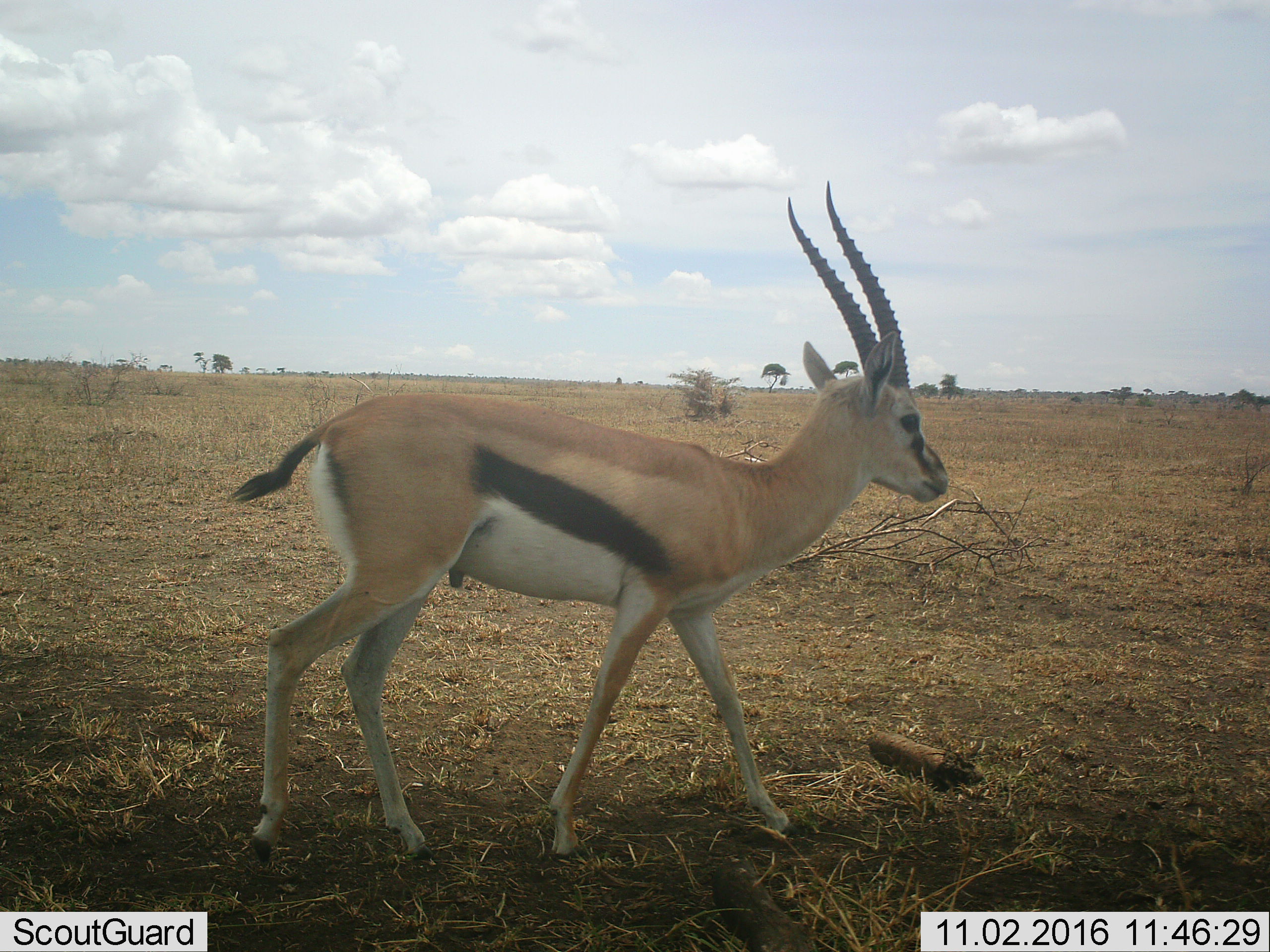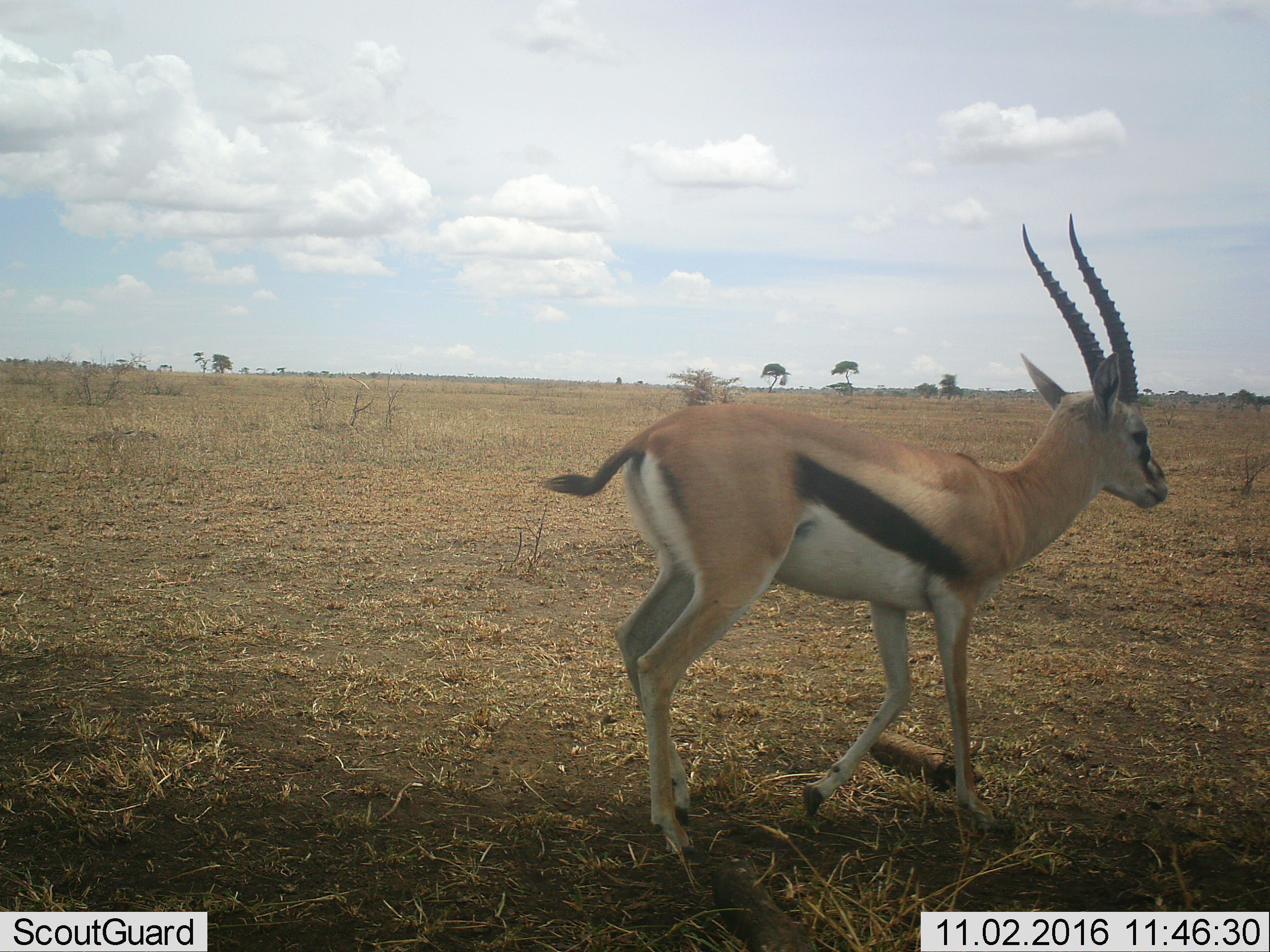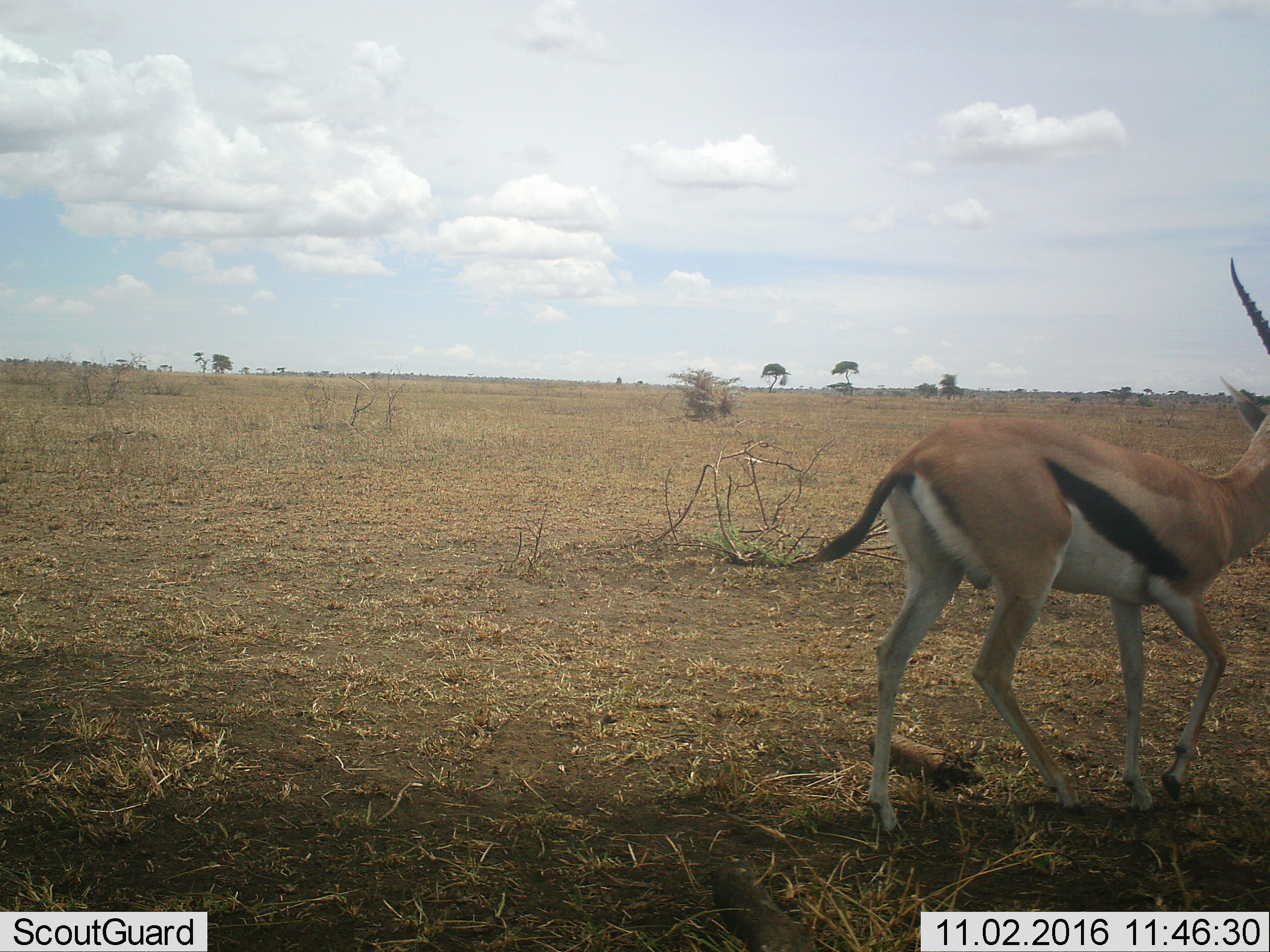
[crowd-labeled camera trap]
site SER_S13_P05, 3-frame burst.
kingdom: Animalia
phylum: Chordata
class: Mammalia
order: Artiodactyla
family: Bovidae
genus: Eudorcas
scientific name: Eudorcas thomsonii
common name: thomson's gazelle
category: gazellethomsons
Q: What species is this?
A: Gazellethomsons (thomson's gazelle) (Eudorcas thomsonii).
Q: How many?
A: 1.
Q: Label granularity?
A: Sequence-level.